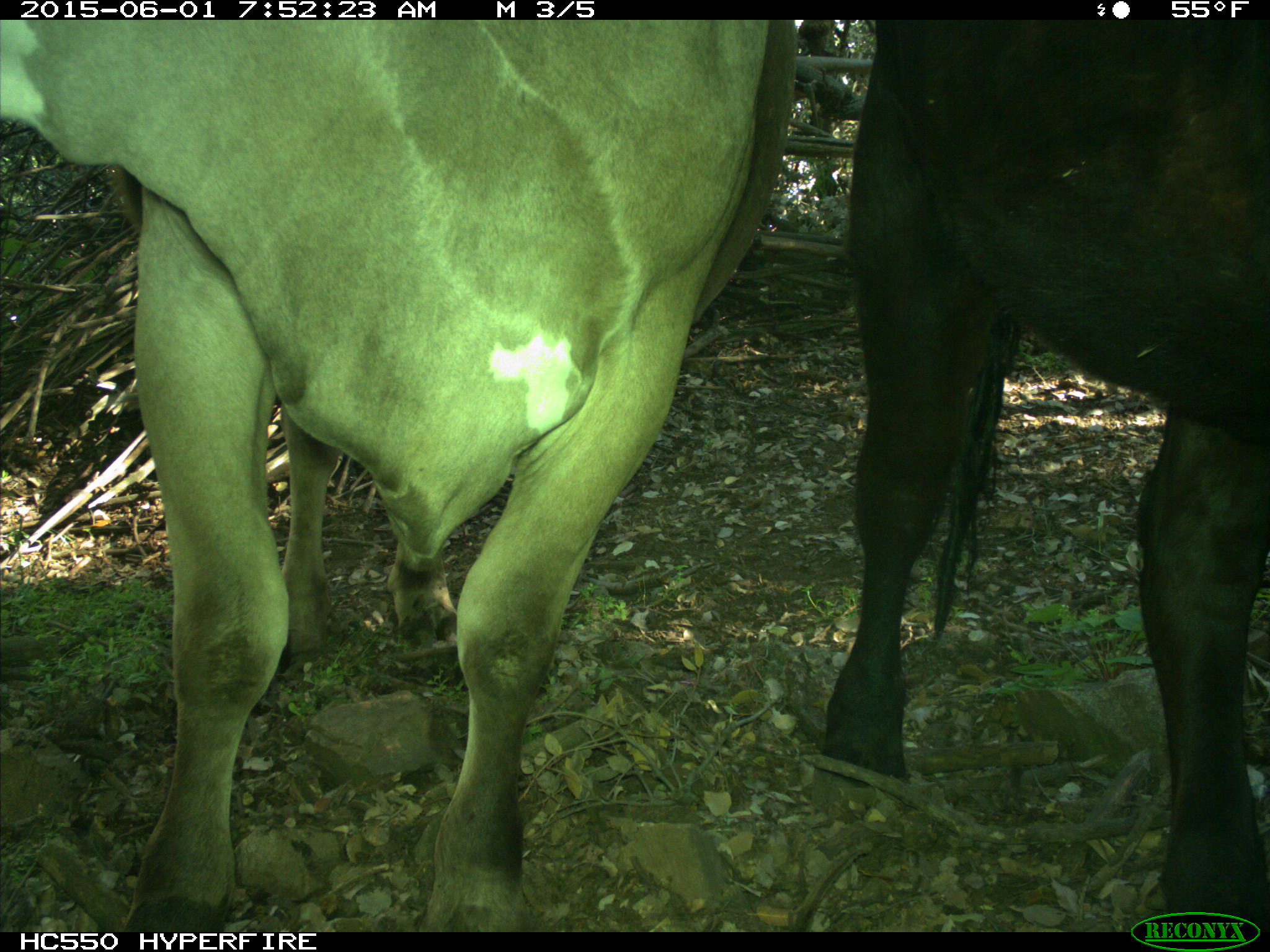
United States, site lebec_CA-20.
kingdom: Animalia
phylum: Chordata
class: Mammalia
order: Artiodactyla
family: Bovidae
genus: Bos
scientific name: Bos taurus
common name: domestic cow